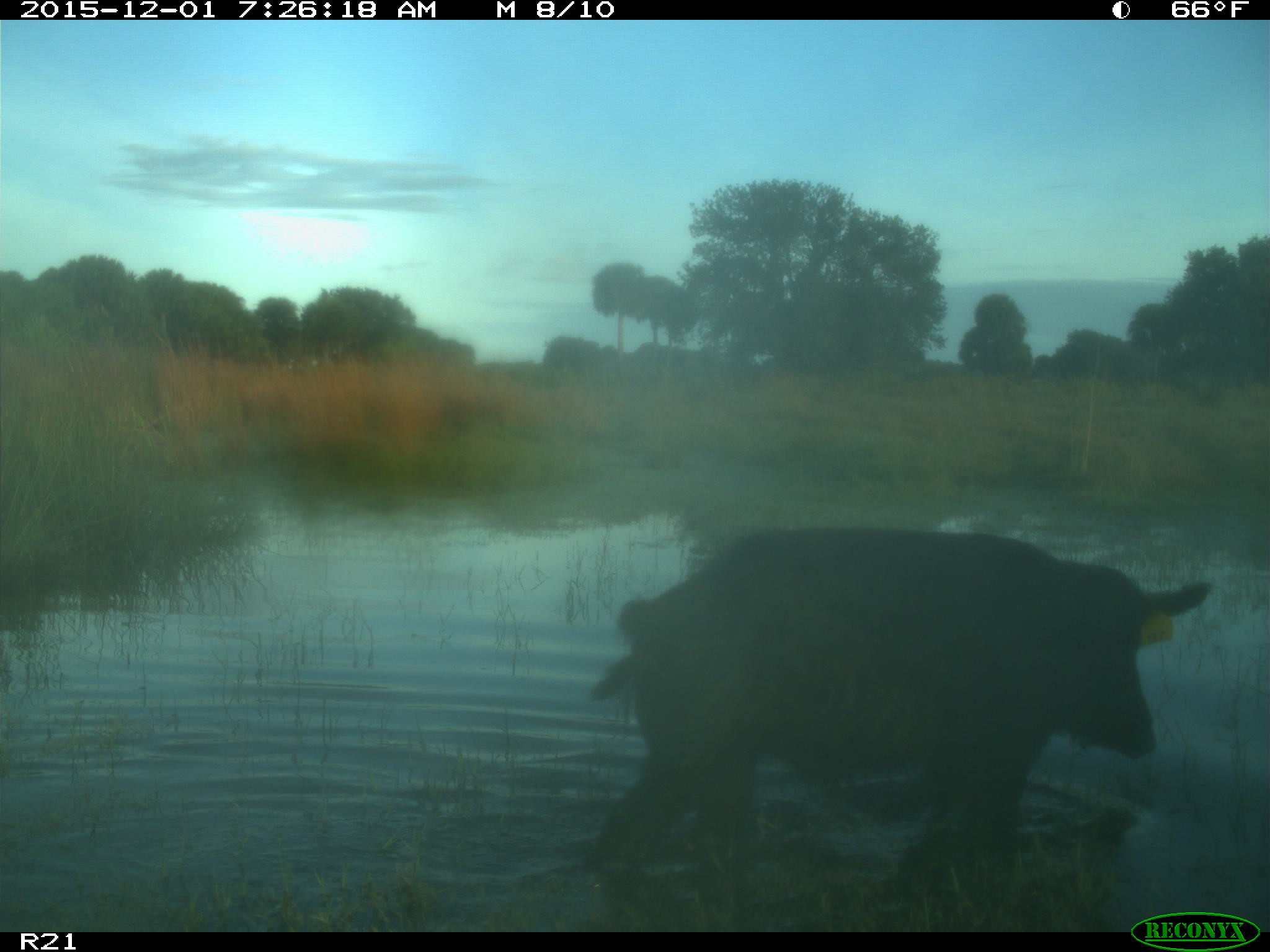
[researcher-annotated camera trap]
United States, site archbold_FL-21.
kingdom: Animalia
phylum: Chordata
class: Mammalia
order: Artiodactyla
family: Suidae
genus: Sus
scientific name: Sus scrofa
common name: wild boar